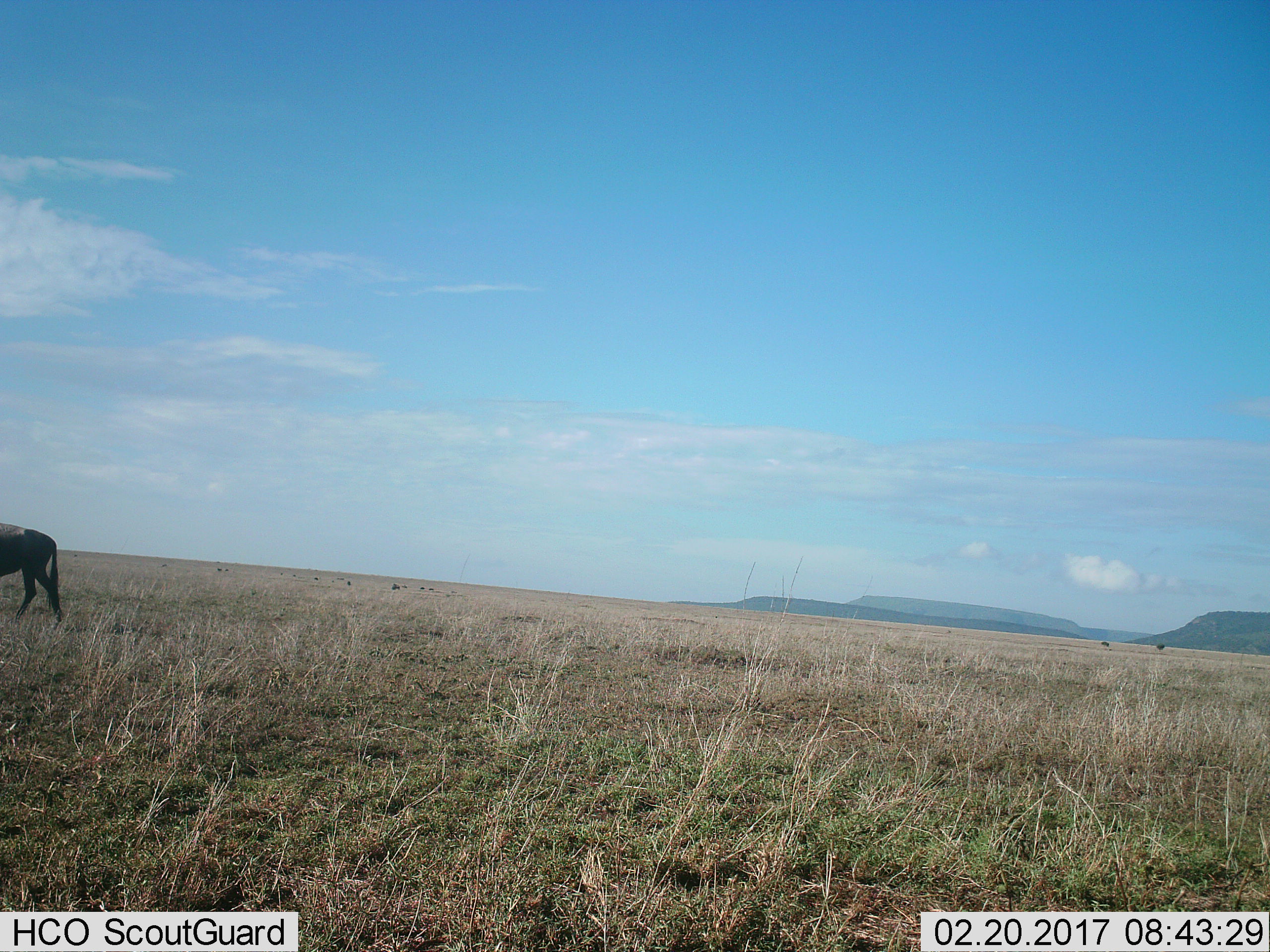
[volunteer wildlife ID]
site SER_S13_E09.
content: unidentified animal